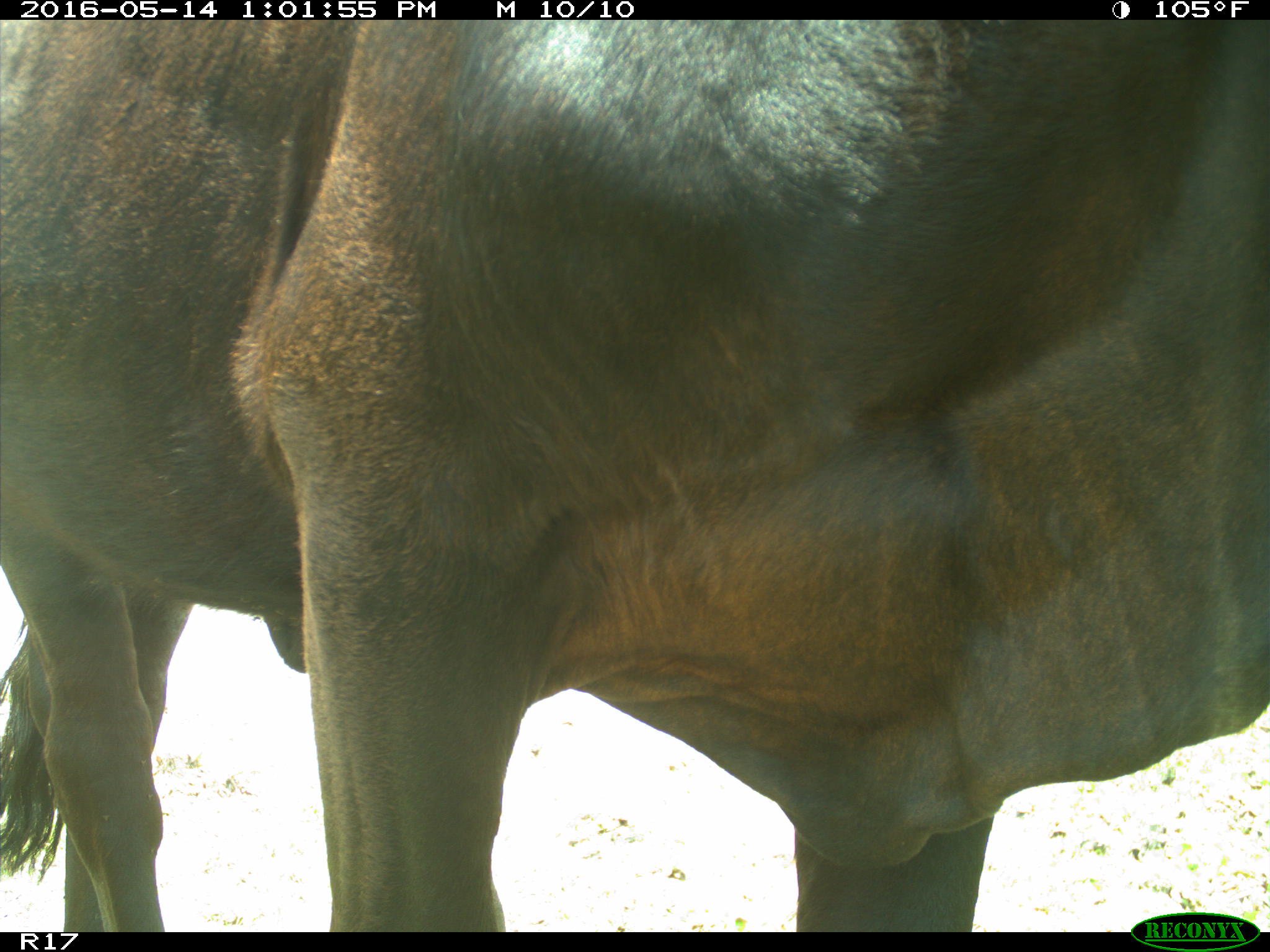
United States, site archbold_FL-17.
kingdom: Animalia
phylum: Chordata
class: Mammalia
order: Artiodactyla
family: Bovidae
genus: Bos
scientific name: Bos taurus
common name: domestic cow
Bos taurus (domestic cow).